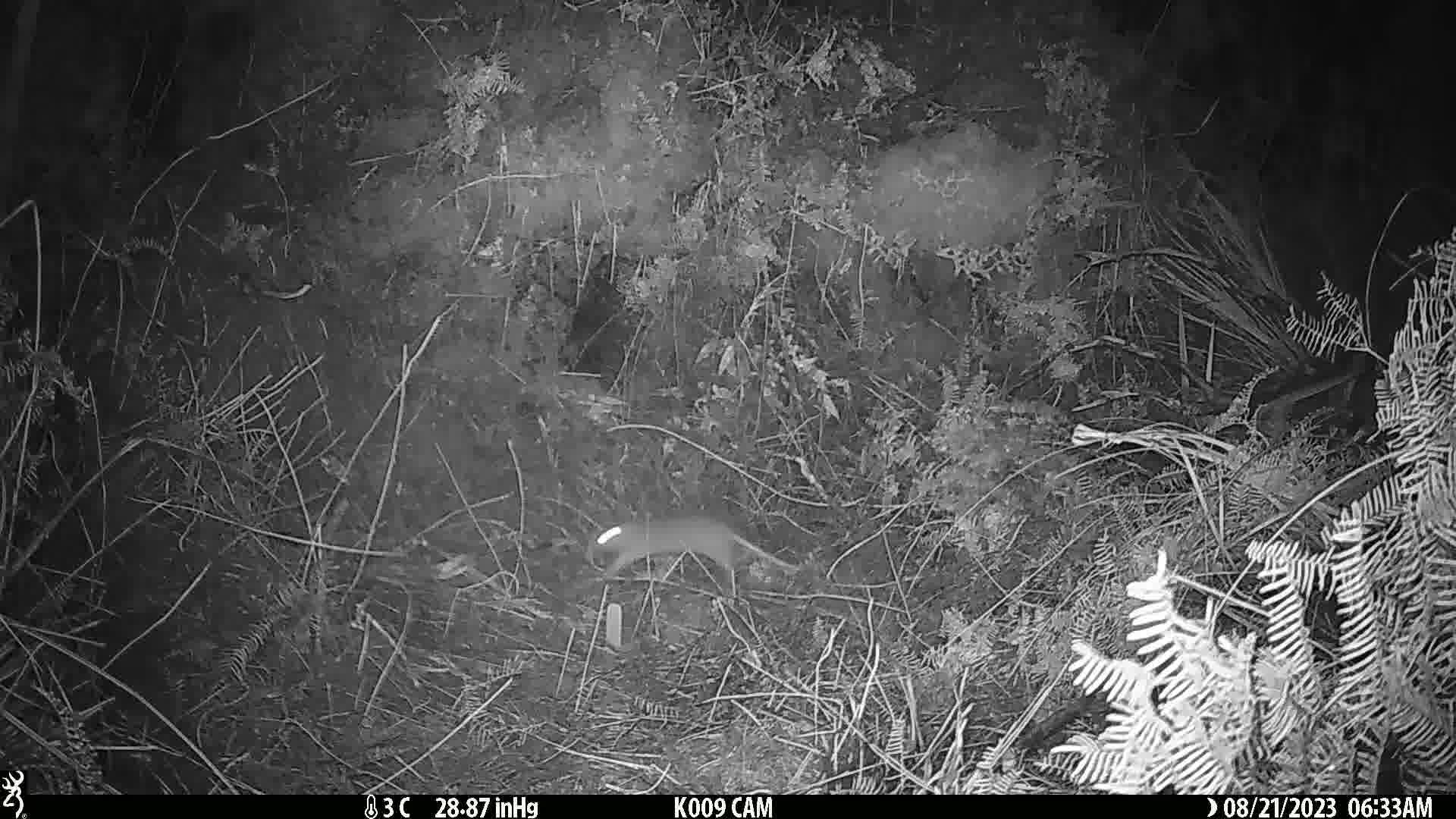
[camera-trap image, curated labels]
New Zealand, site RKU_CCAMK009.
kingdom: Animalia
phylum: Chordata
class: Mammalia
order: Rodentia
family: Muridae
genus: Rattus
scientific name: Rattus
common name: rat